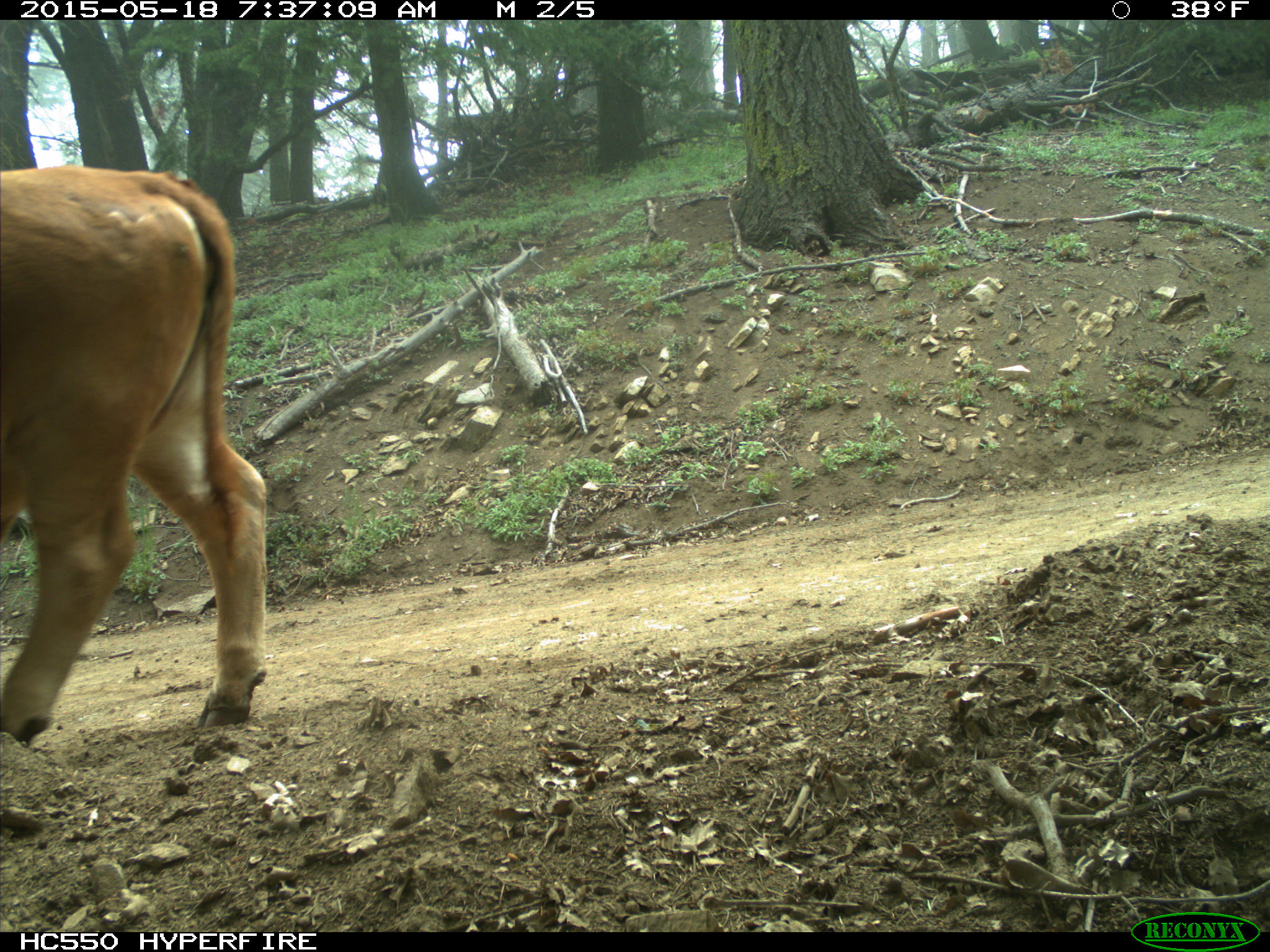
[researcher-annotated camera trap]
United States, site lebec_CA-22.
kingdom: Animalia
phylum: Chordata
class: Mammalia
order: Artiodactyla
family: Bovidae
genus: Bos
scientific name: Bos taurus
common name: domestic cow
Bos taurus (domestic cow).